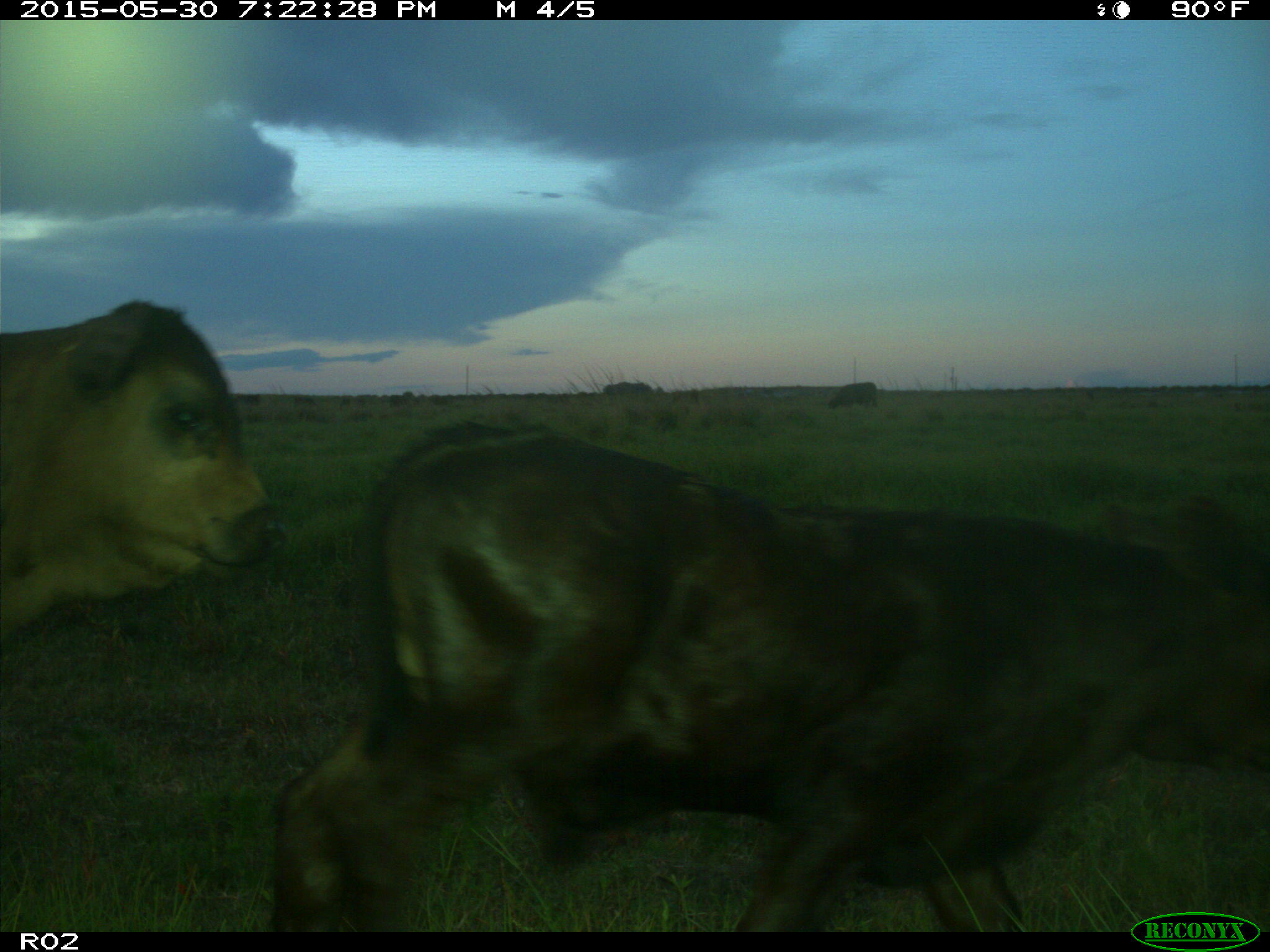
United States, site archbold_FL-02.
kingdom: Animalia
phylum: Chordata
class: Mammalia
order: Artiodactyla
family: Bovidae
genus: Bos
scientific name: Bos taurus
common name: domestic cow